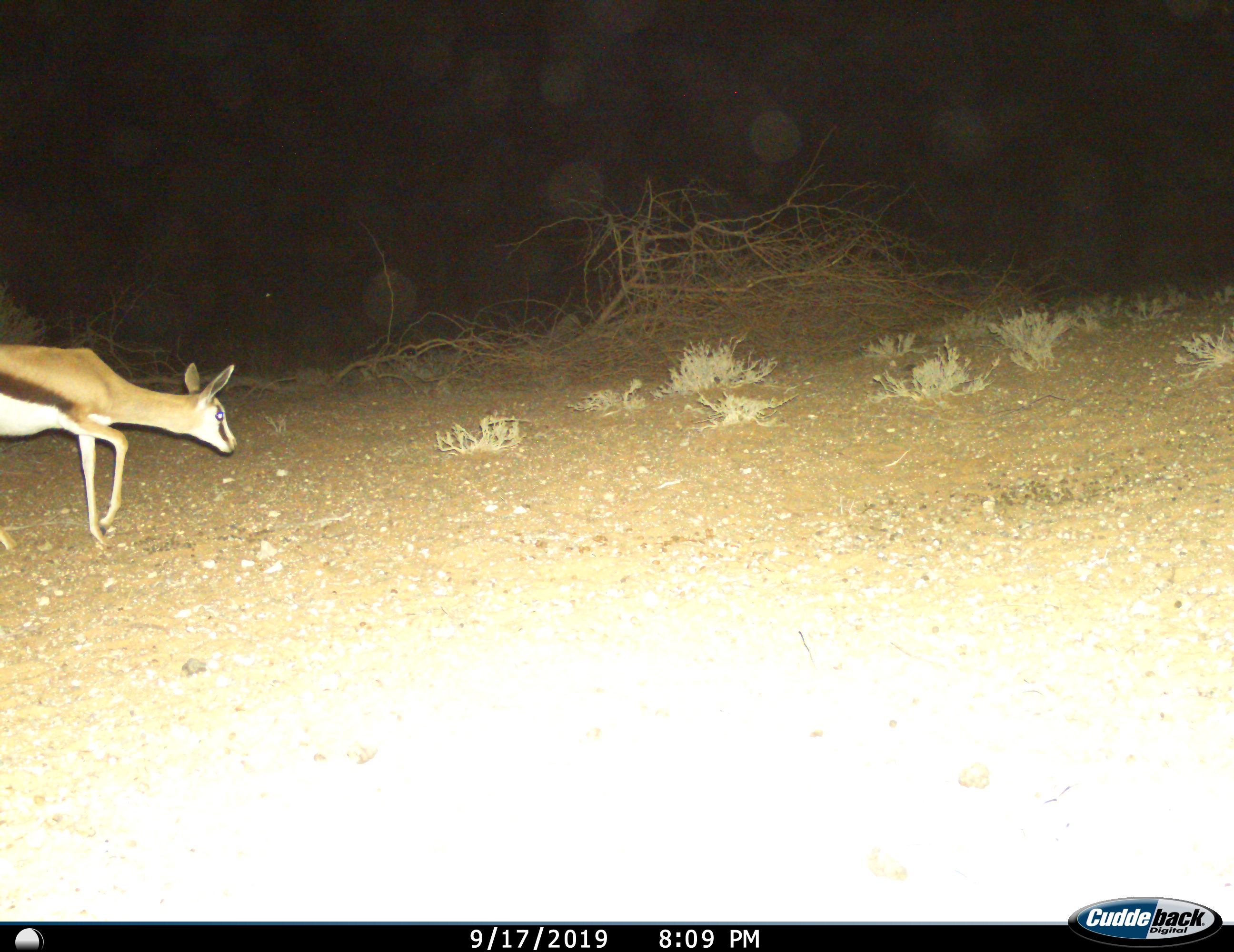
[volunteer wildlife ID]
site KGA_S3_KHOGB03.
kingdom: Animalia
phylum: Chordata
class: Mammalia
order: Artiodactyla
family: Bovidae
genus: Antidorcas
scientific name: Antidorcas marsupialis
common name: springbok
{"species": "springbok (Antidorcas marsupialis)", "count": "1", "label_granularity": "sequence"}